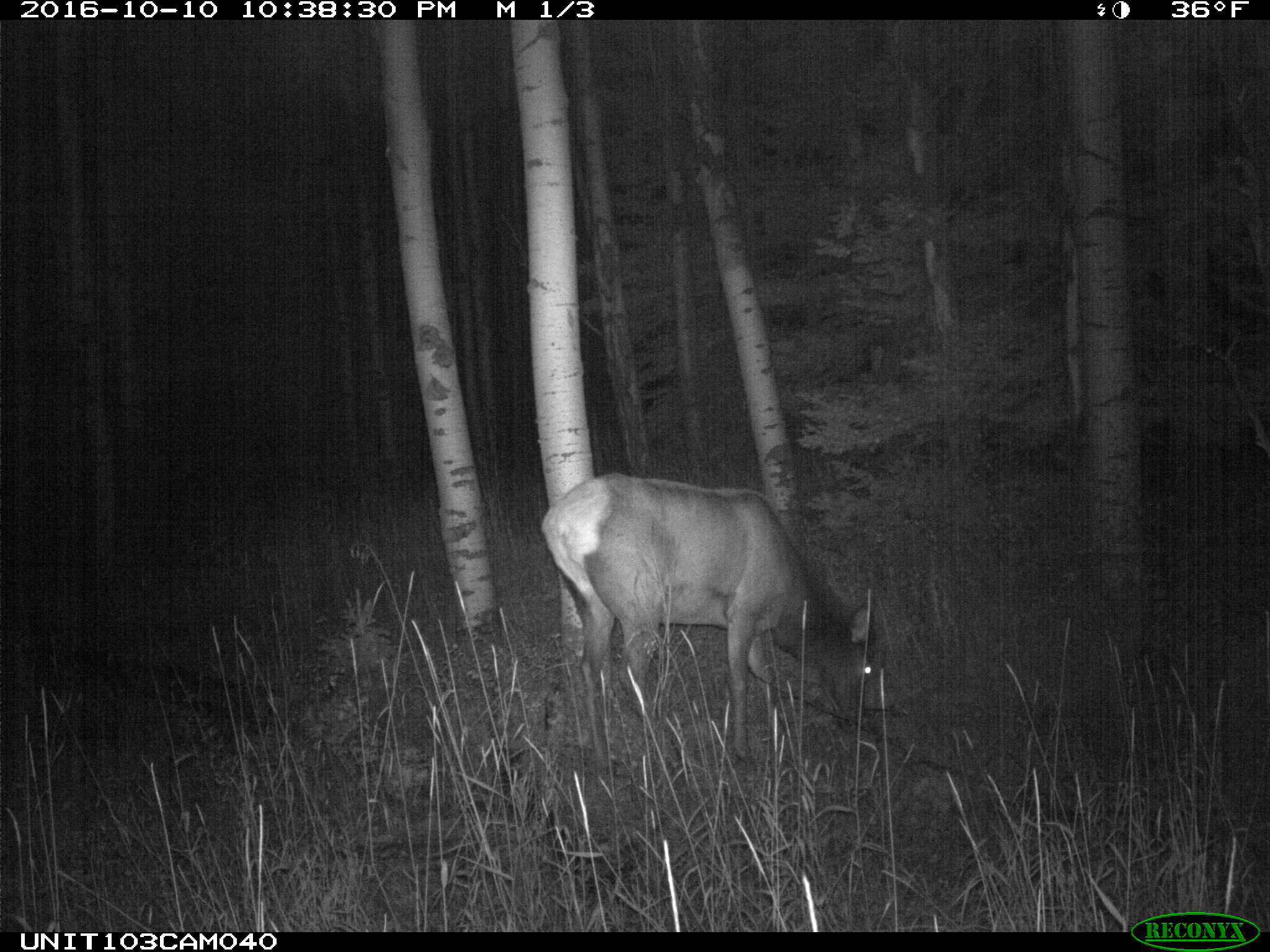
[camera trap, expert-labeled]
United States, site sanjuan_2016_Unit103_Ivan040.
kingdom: Animalia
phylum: Chordata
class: Mammalia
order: Artiodactyla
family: Cervidae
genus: Cervus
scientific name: Cervus elaphus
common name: red deer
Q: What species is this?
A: Cervus elaphus (red deer).